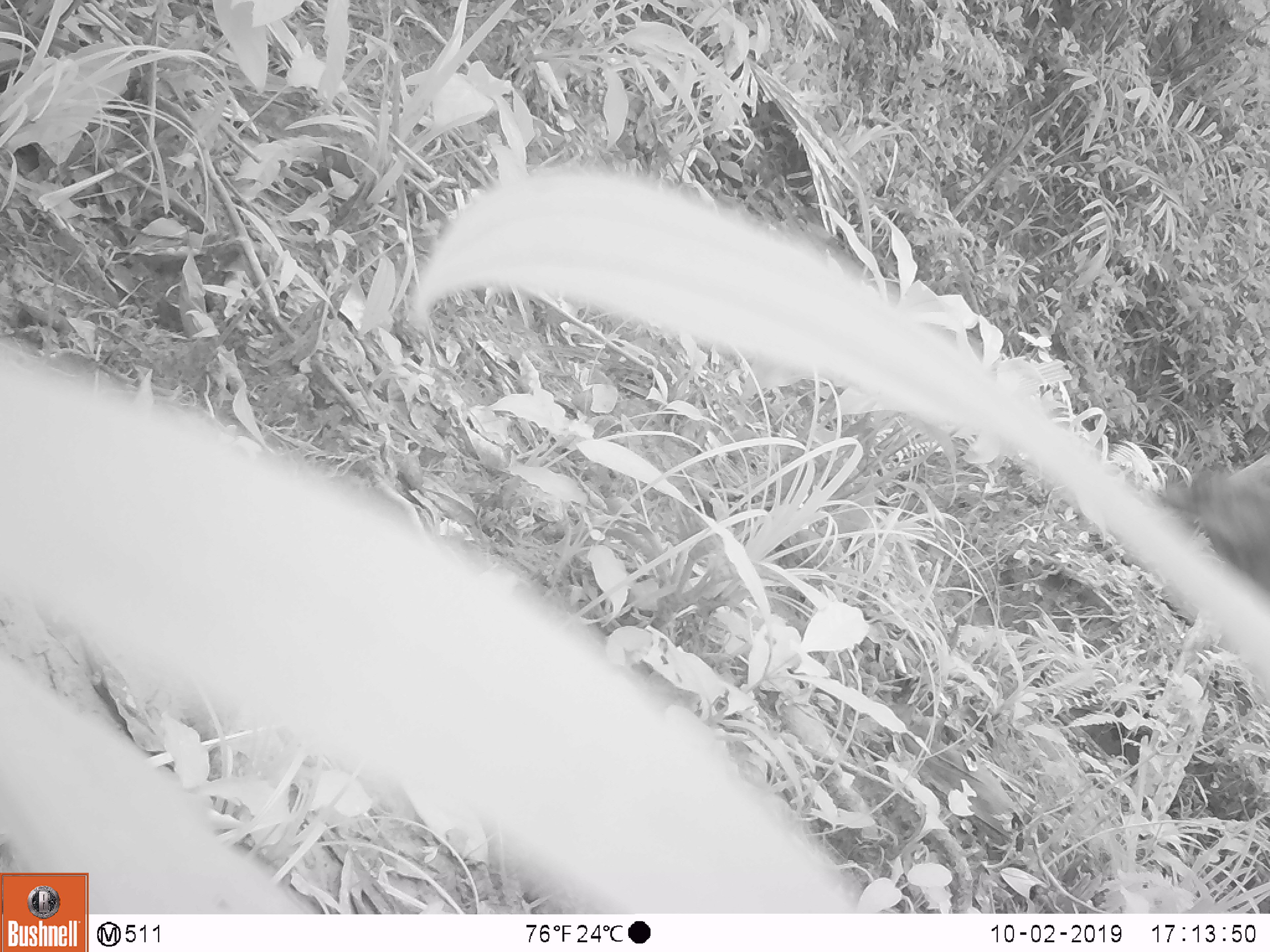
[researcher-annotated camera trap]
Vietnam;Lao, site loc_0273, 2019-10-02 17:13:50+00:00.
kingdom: Animalia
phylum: Chordata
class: Mammalia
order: Artiodactyla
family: Suidae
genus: Sus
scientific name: Sus scrofa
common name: eurasian wild pig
Eurasian wild pig (Sus scrofa). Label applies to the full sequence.